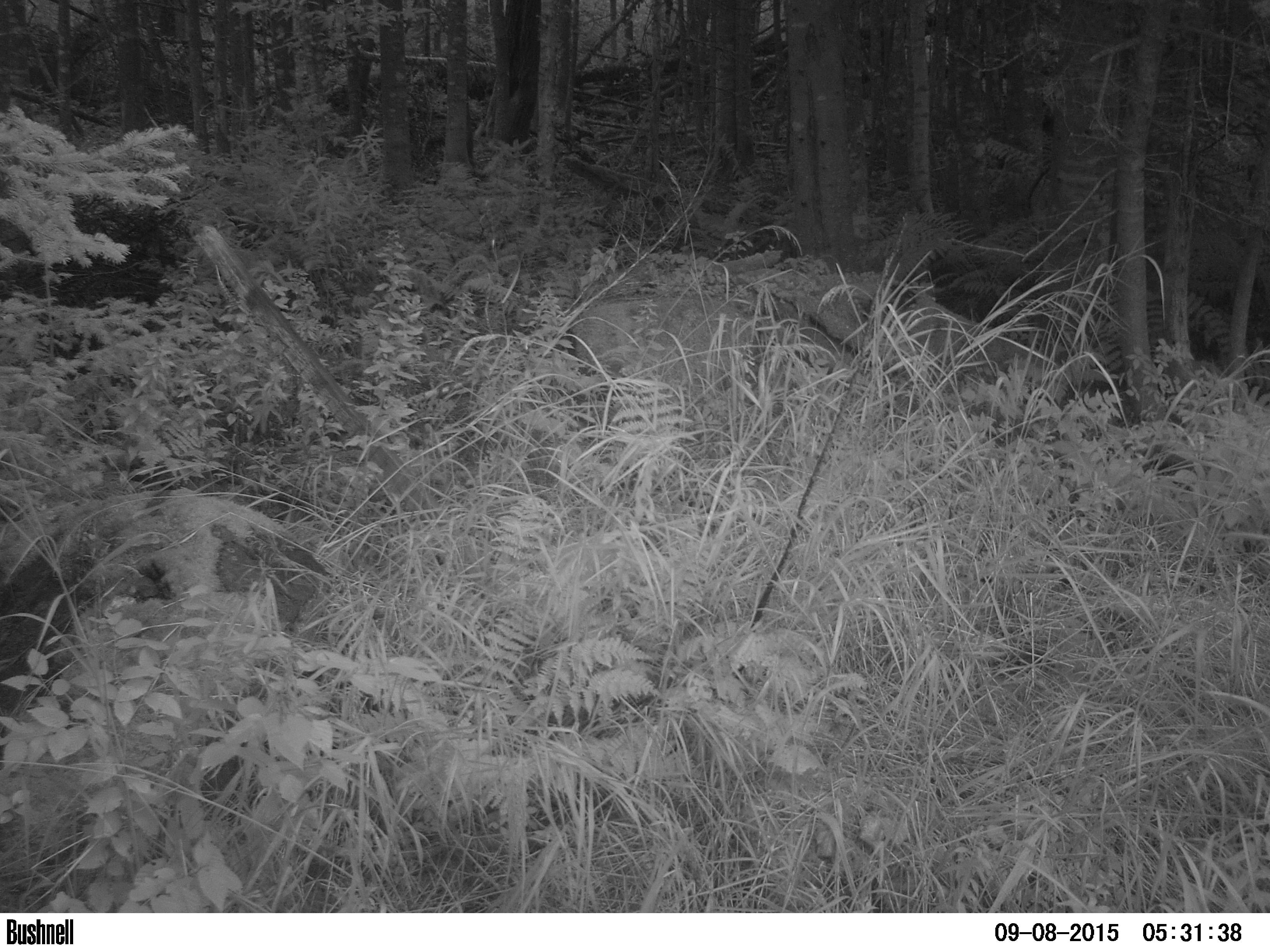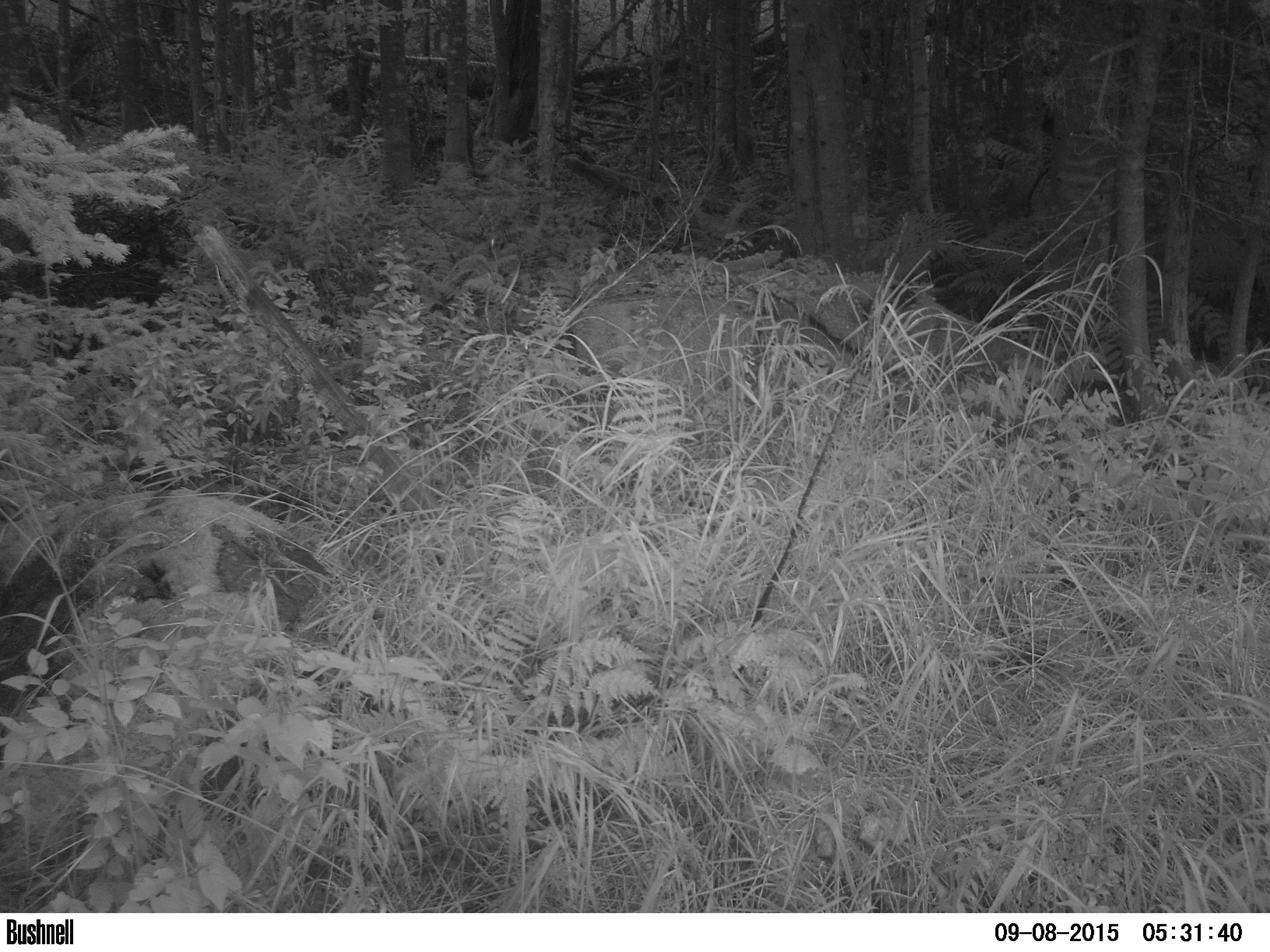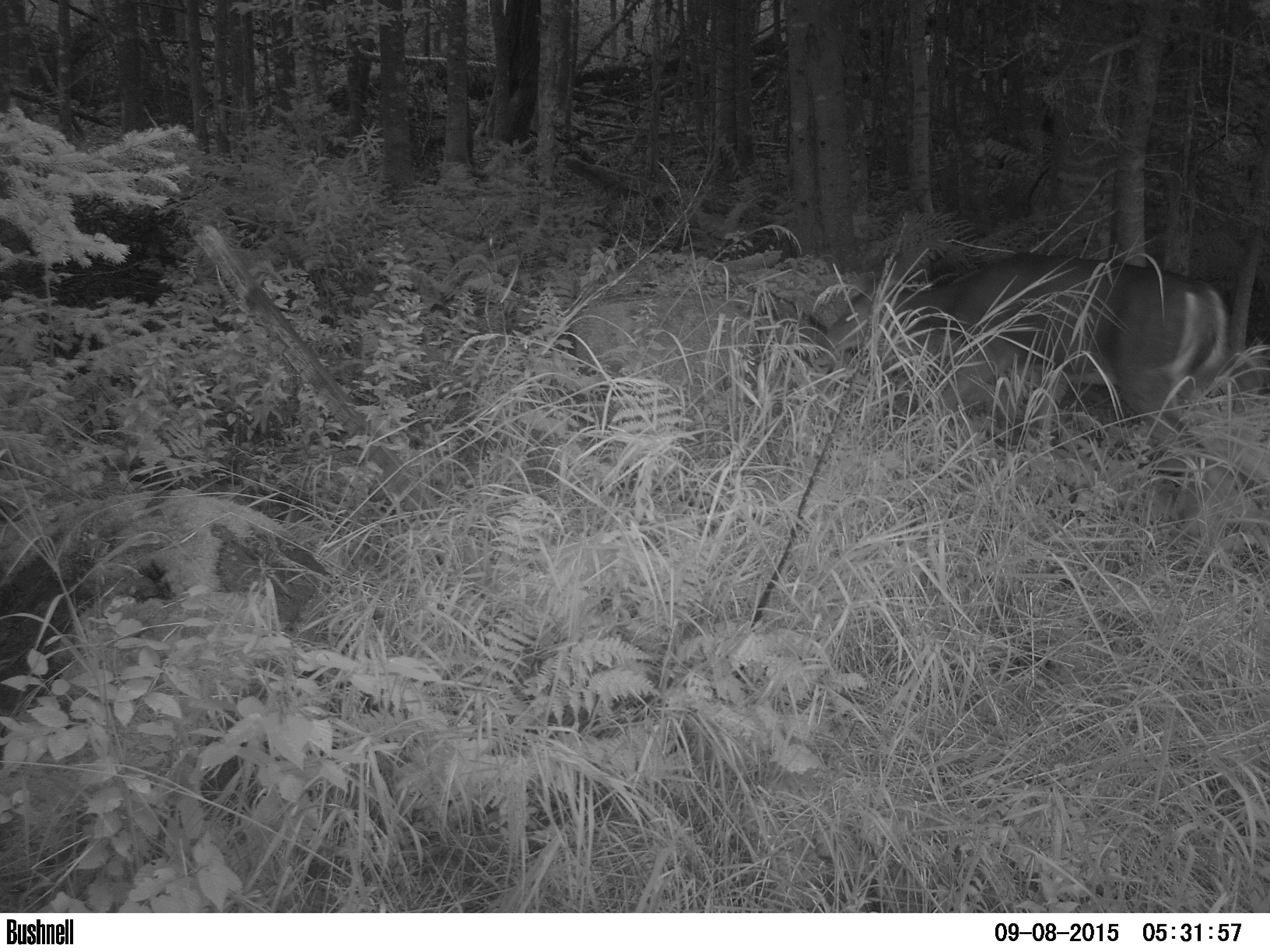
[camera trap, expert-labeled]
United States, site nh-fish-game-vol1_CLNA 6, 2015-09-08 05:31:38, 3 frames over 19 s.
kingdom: Animalia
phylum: Chordata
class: Mammalia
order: Artiodactyla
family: Cervidae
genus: Odocoileus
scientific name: Odocoileus virginianus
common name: white-tailed deer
White-tailed deer (Odocoileus virginianus).